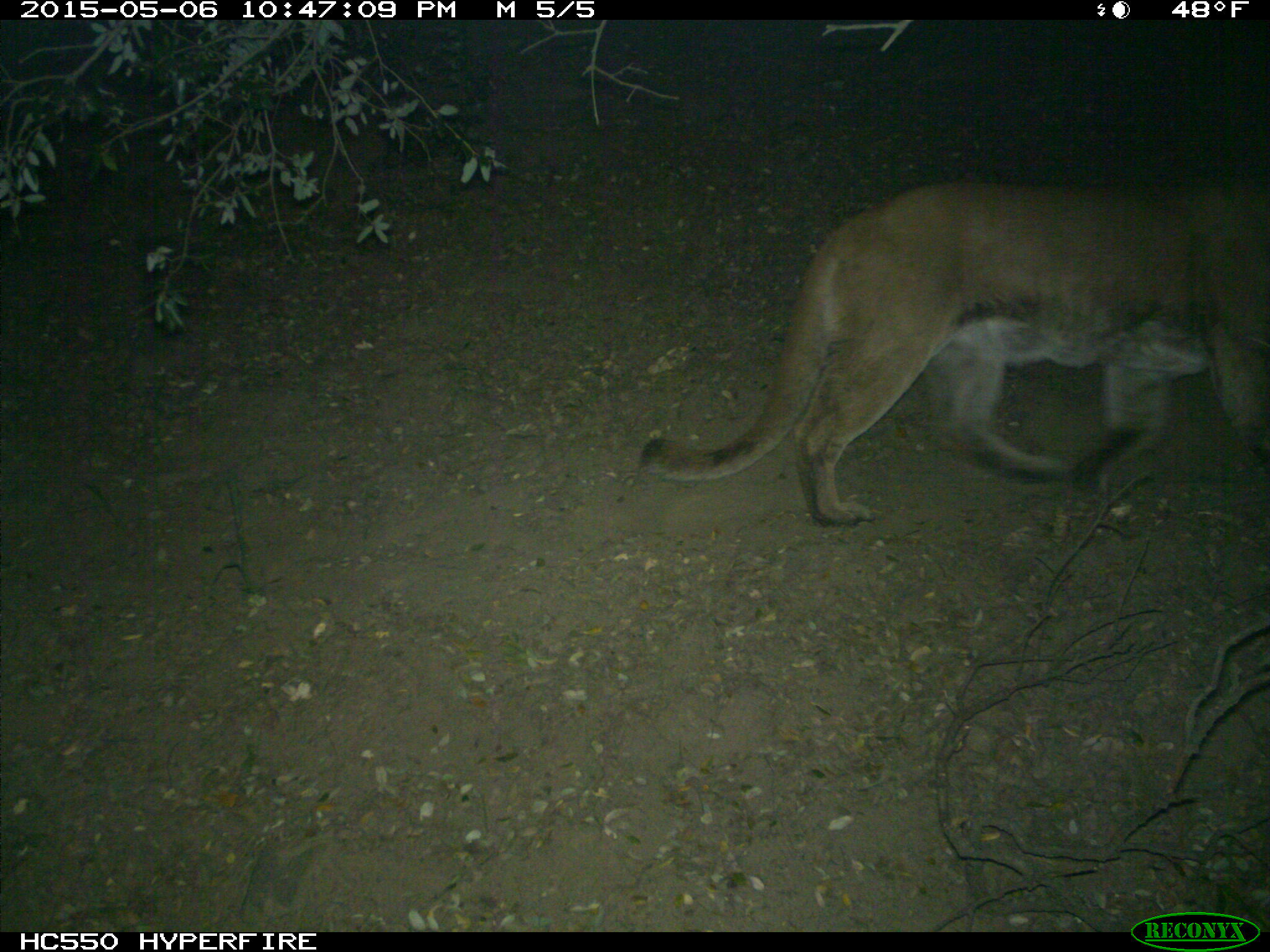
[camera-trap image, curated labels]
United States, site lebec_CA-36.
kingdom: Animalia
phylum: Chordata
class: Mammalia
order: Carnivora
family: Felidae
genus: Puma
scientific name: Puma concolor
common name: mountain lion